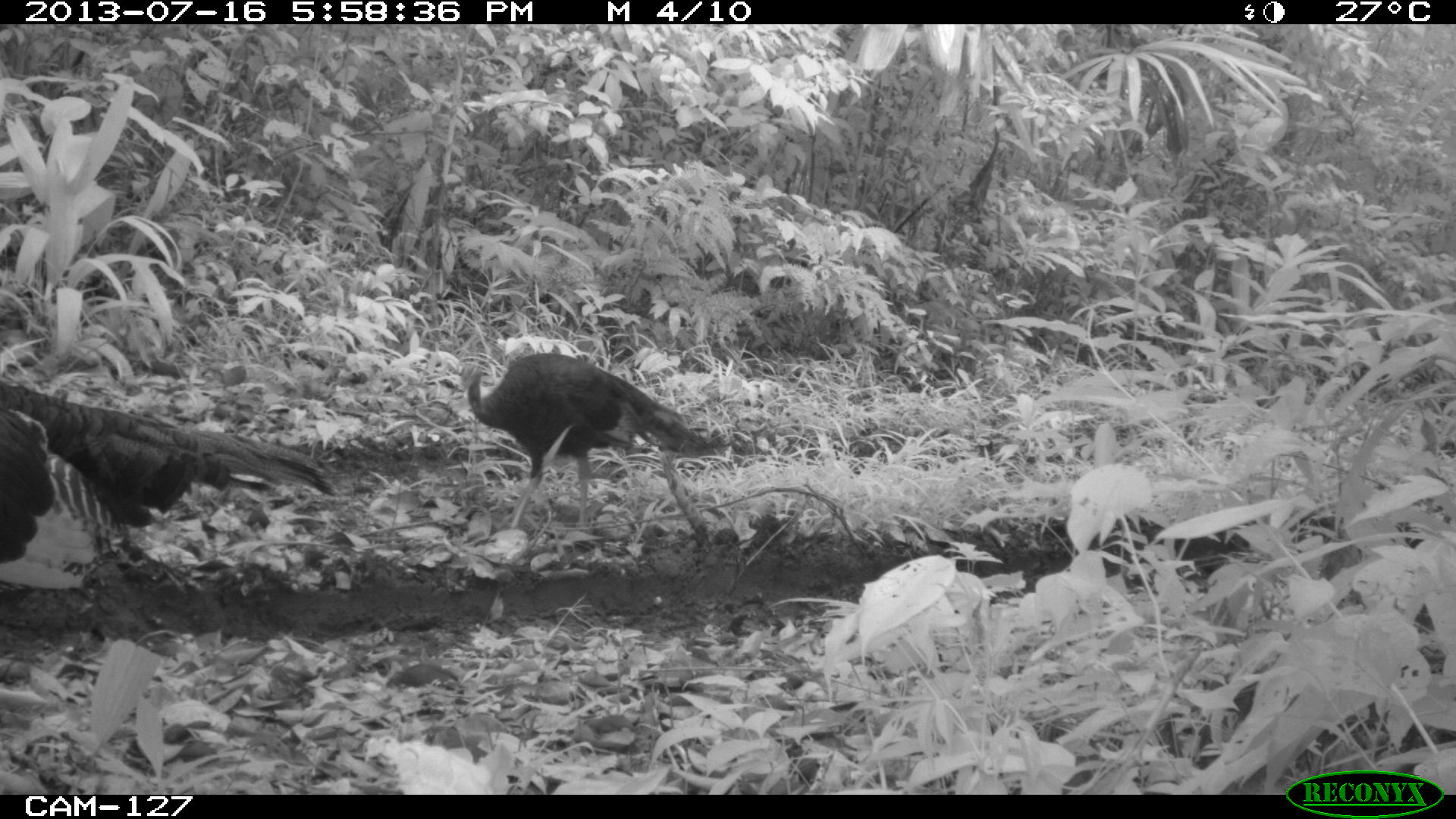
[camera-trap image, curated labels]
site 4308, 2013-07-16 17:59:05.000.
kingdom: Animalia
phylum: Chordata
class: Aves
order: Galliformes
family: Phasianidae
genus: Meleagris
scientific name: Meleagris ocellata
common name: ocellated turkey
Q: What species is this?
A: Meleagris ocellata (ocellated turkey).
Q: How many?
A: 3.